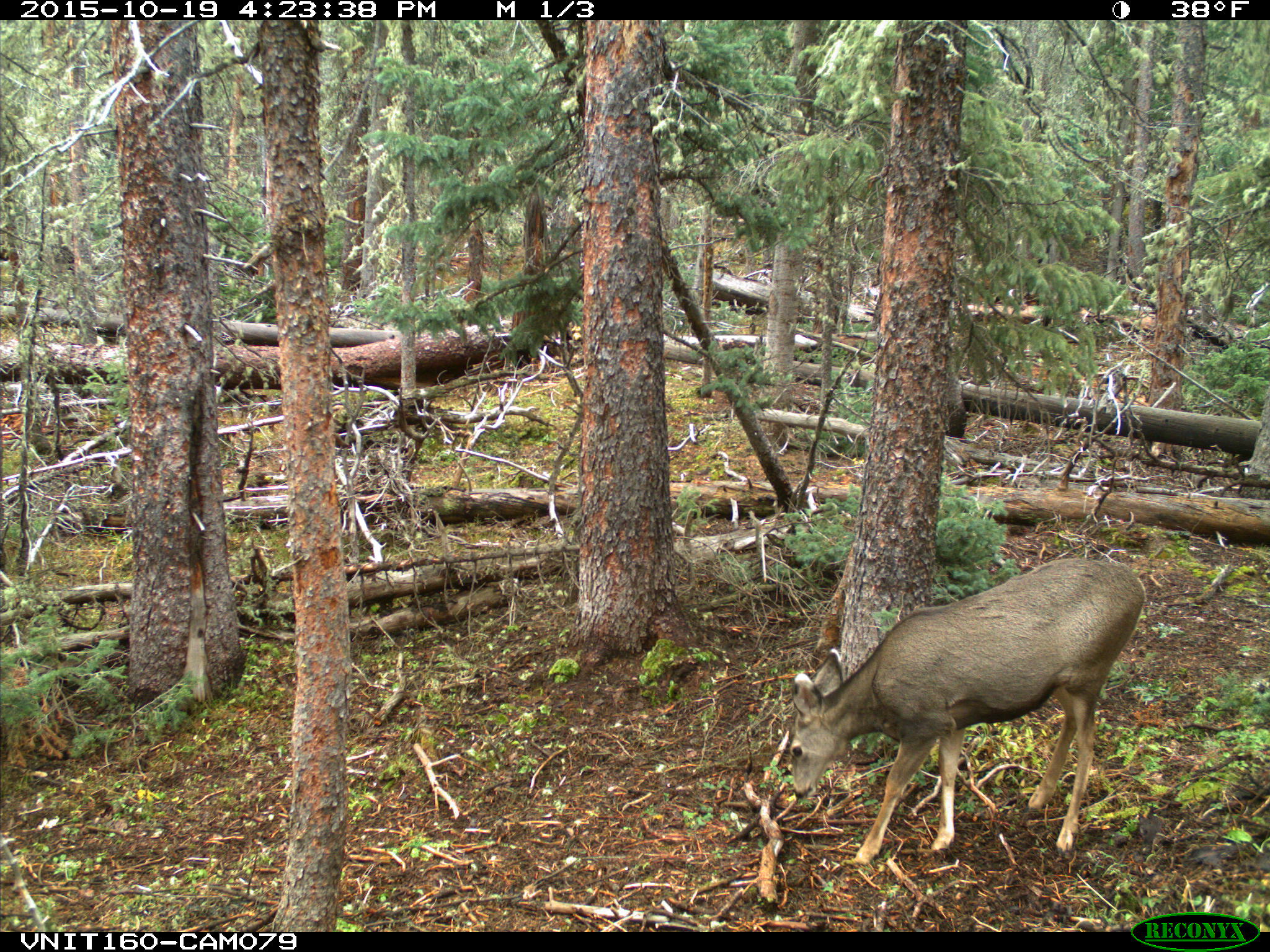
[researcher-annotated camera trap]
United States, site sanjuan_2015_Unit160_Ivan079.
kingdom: Animalia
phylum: Chordata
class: Mammalia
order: Artiodactyla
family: Cervidae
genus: Odocoileus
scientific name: Odocoileus hemionus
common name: mule deer